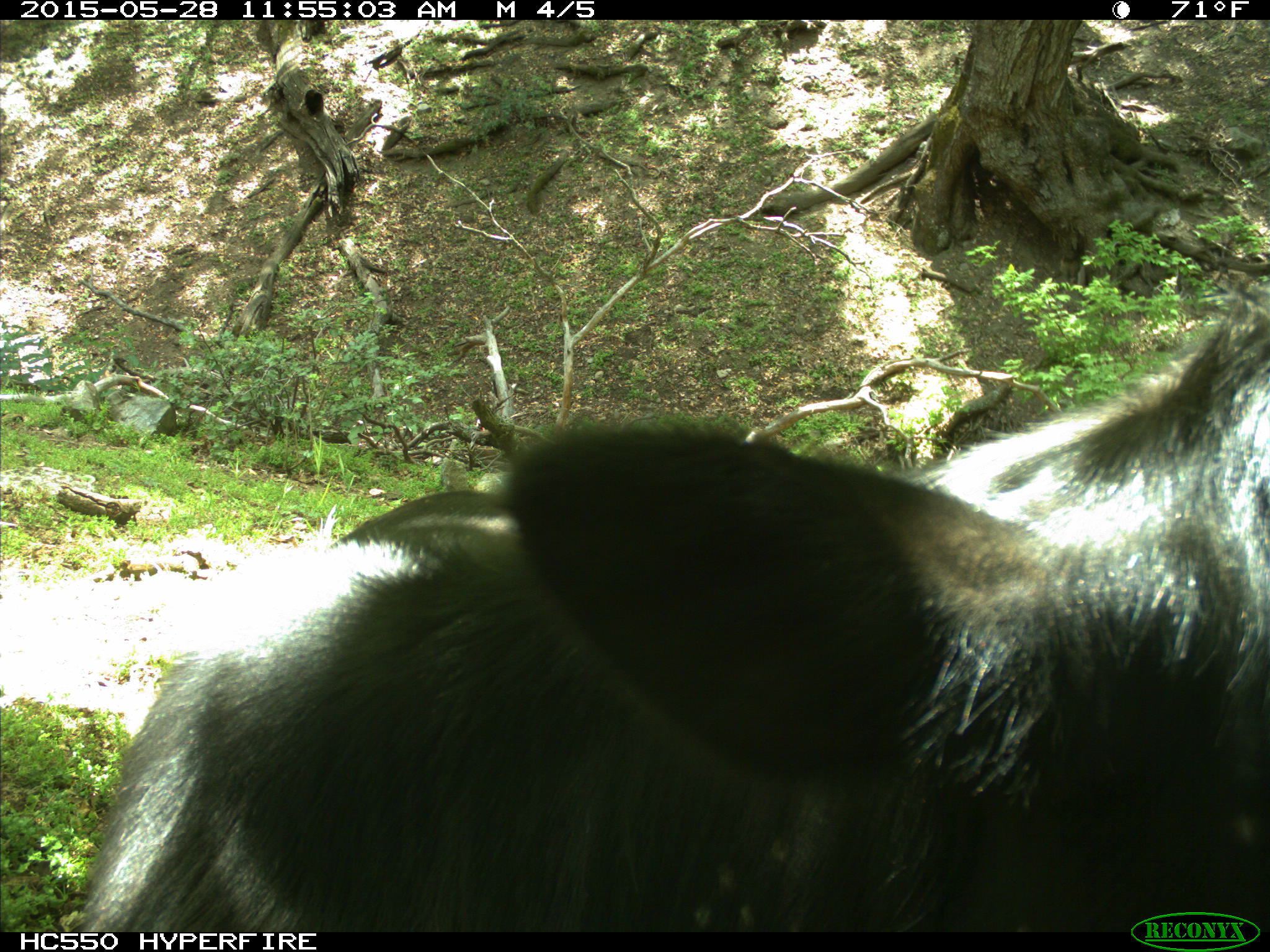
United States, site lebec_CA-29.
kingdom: Animalia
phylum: Chordata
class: Mammalia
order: Artiodactyla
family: Bovidae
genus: Bos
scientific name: Bos taurus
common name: domestic cow